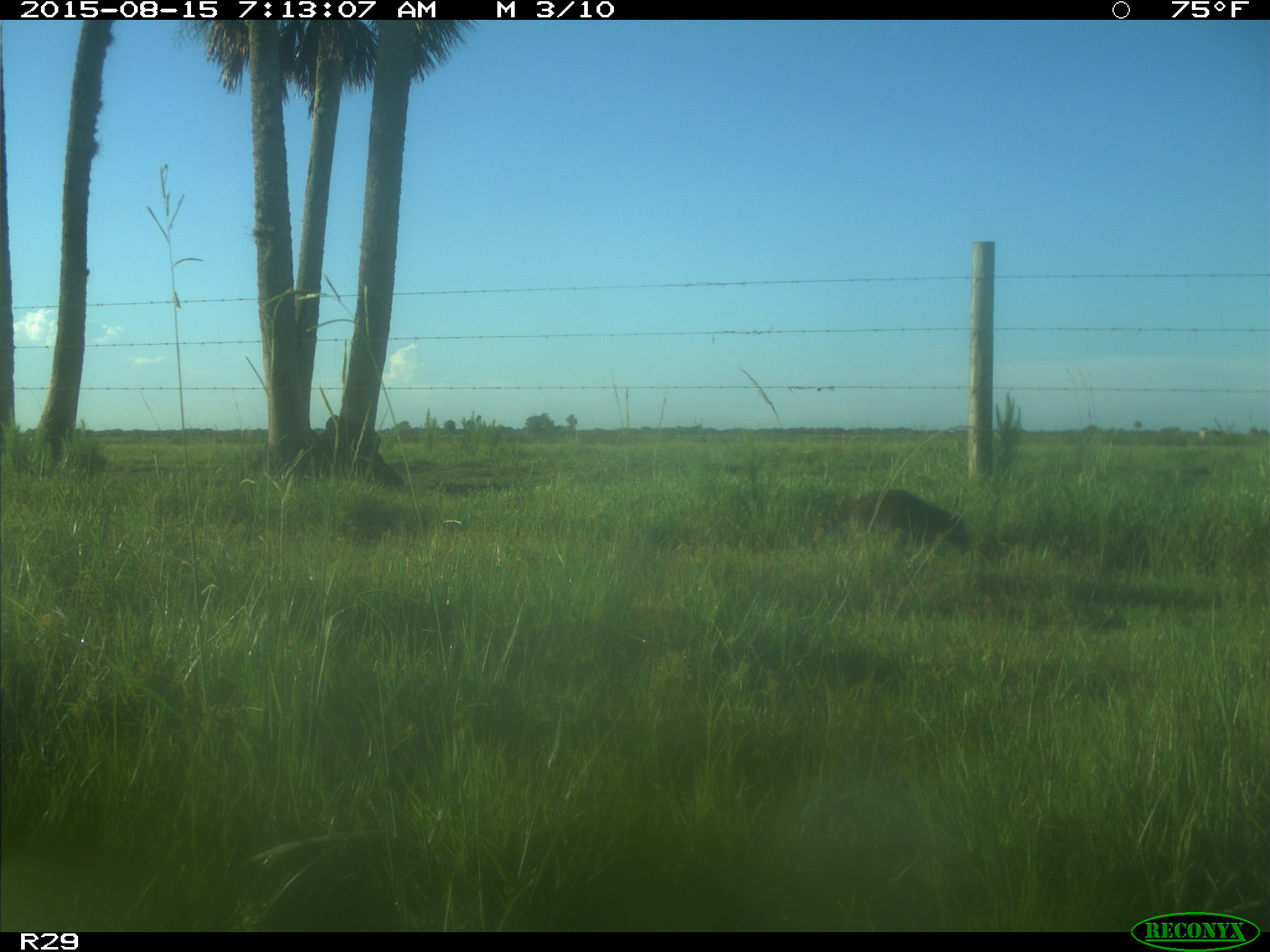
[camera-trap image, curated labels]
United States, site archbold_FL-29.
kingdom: Animalia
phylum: Chordata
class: Mammalia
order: Carnivora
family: Procyonidae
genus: Procyon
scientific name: Procyon lotor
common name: common raccoon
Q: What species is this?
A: Procyon lotor (common raccoon).